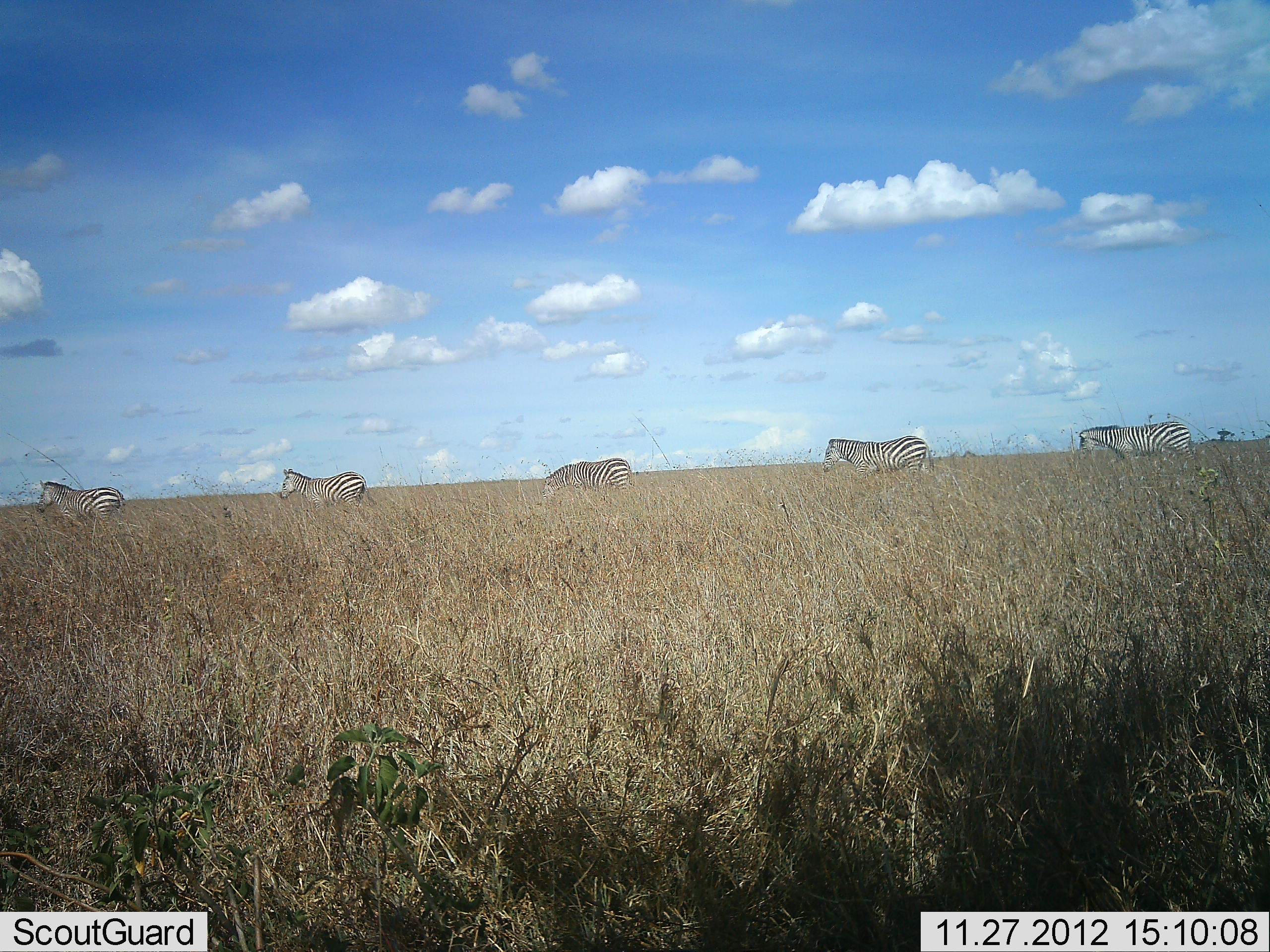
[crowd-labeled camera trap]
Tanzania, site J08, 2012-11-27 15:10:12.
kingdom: Animalia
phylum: Chordata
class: Mammalia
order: Perissodactyla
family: Equidae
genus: Equus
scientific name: Equus quagga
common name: plains zebra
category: zebra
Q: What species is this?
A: Zebra (plains zebra) (Equus quagga).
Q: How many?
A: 5.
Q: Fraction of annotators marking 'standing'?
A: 0%.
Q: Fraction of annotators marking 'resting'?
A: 0%.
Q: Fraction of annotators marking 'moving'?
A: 100%.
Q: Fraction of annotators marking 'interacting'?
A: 0%.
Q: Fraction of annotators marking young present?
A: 0%.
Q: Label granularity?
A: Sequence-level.